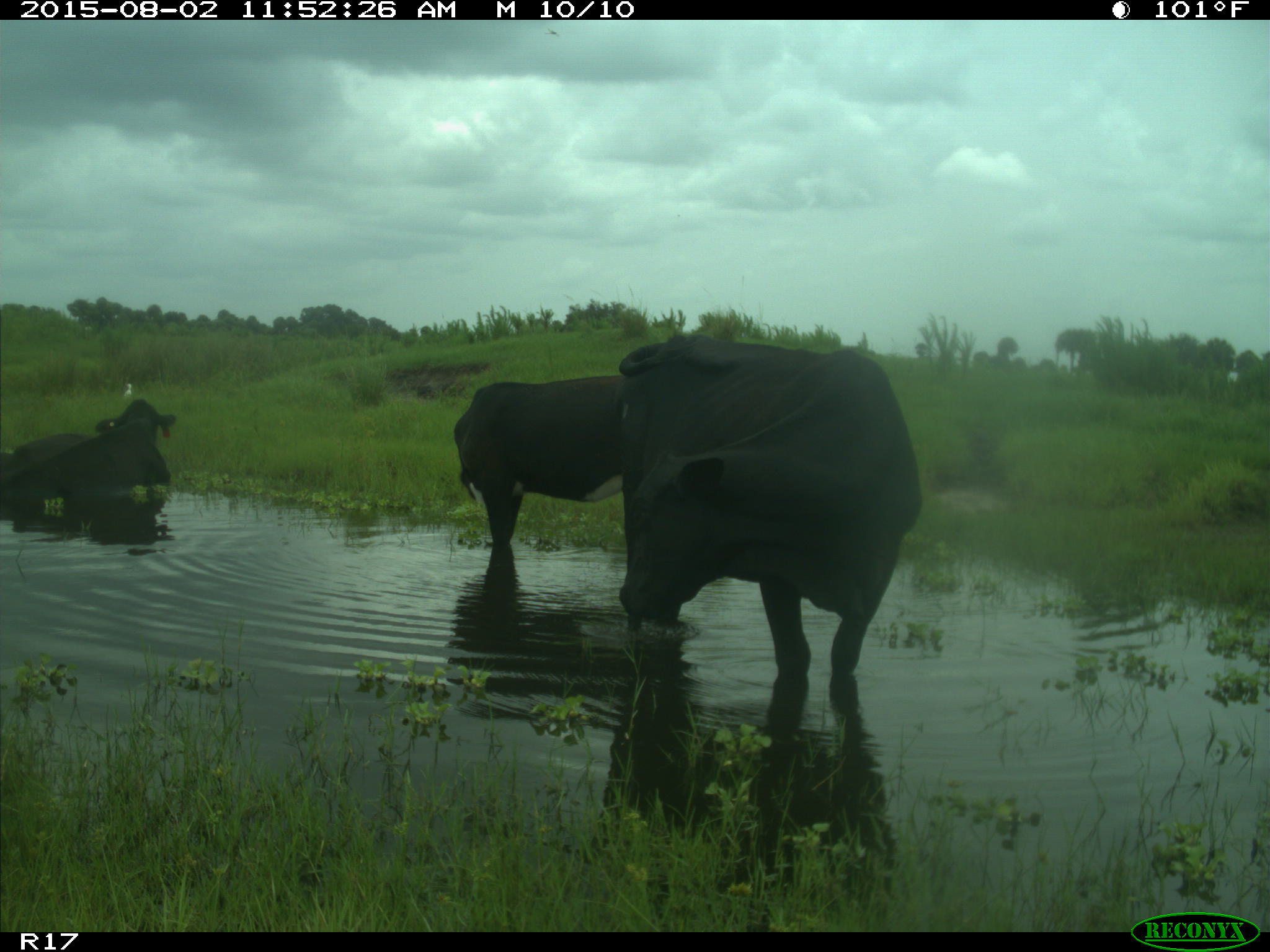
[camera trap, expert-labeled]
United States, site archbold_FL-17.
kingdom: Animalia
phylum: Chordata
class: Mammalia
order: Artiodactyla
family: Bovidae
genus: Bos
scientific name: Bos taurus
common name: domestic cow